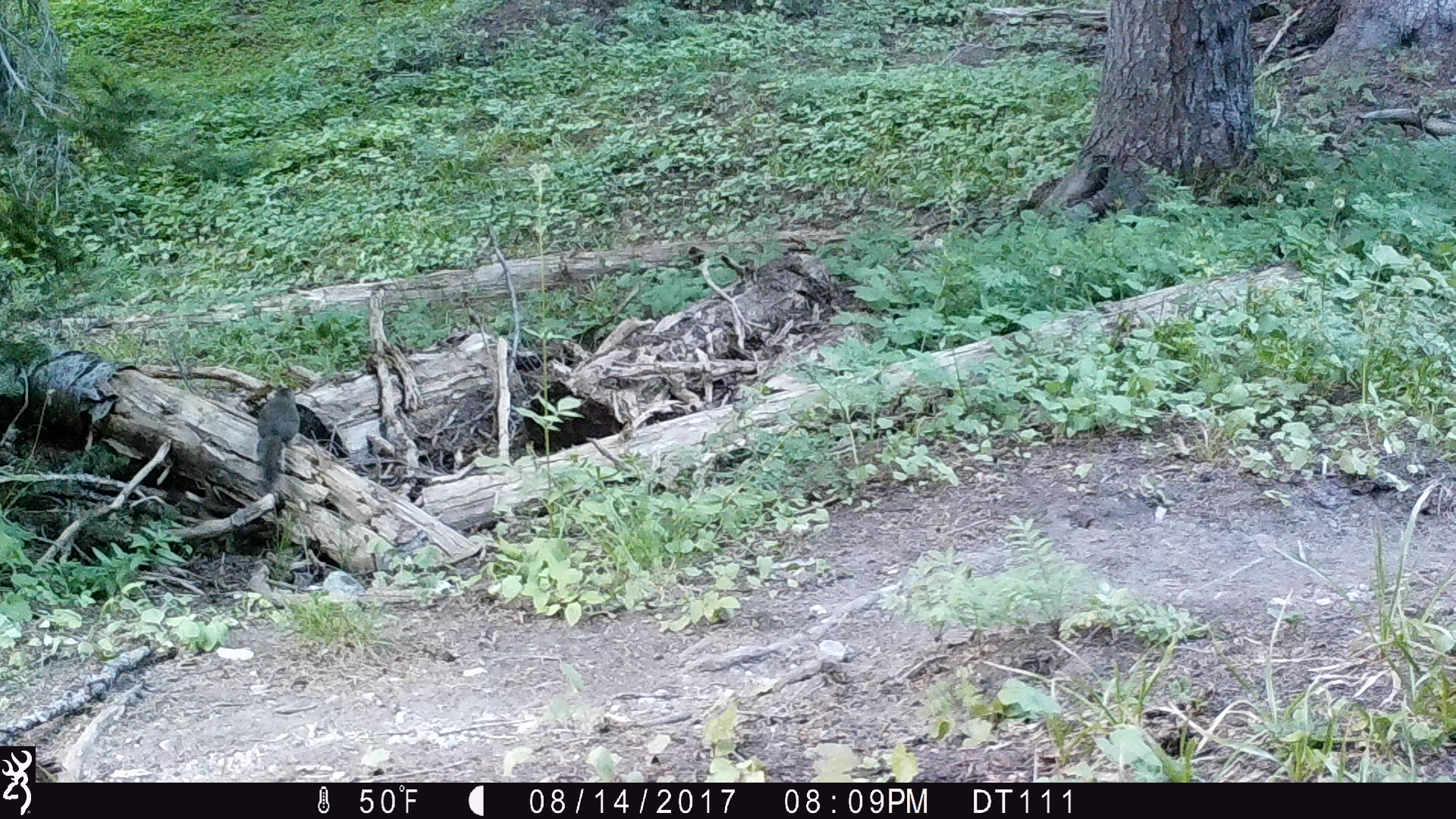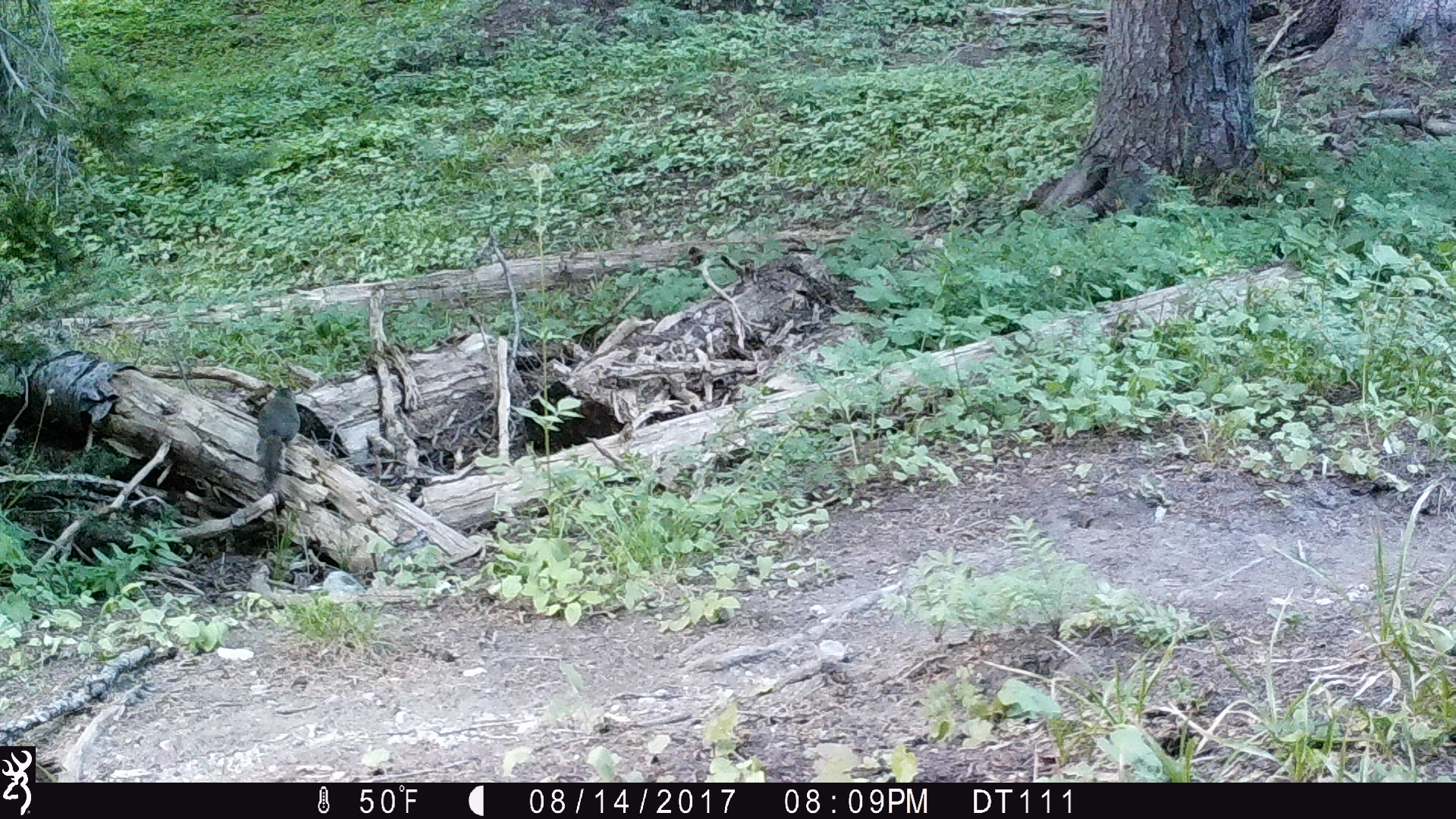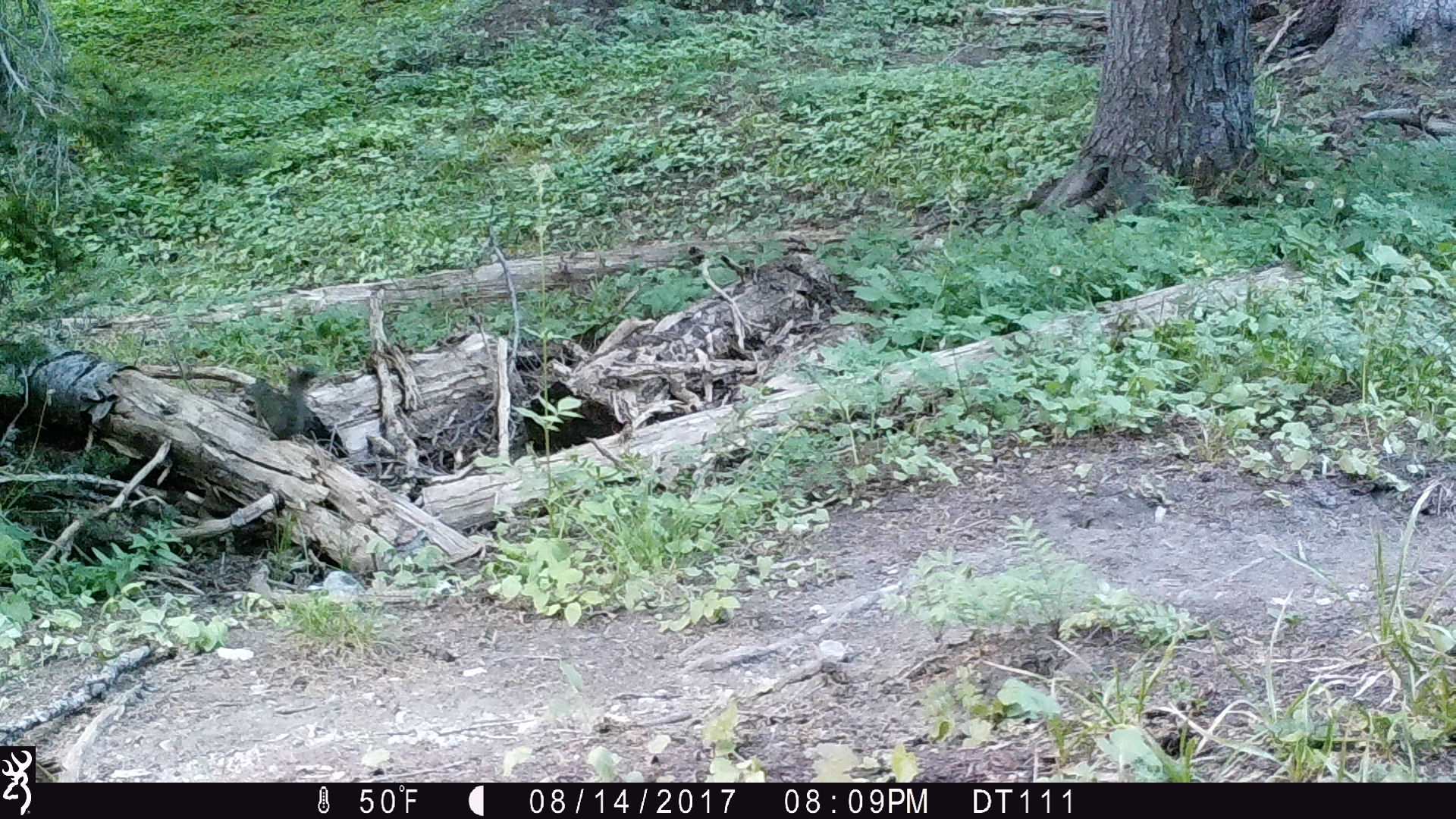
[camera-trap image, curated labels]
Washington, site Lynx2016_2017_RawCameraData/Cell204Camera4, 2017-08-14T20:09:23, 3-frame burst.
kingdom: Animalia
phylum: Chordata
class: Mammalia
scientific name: Mammalia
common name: small mammal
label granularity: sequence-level